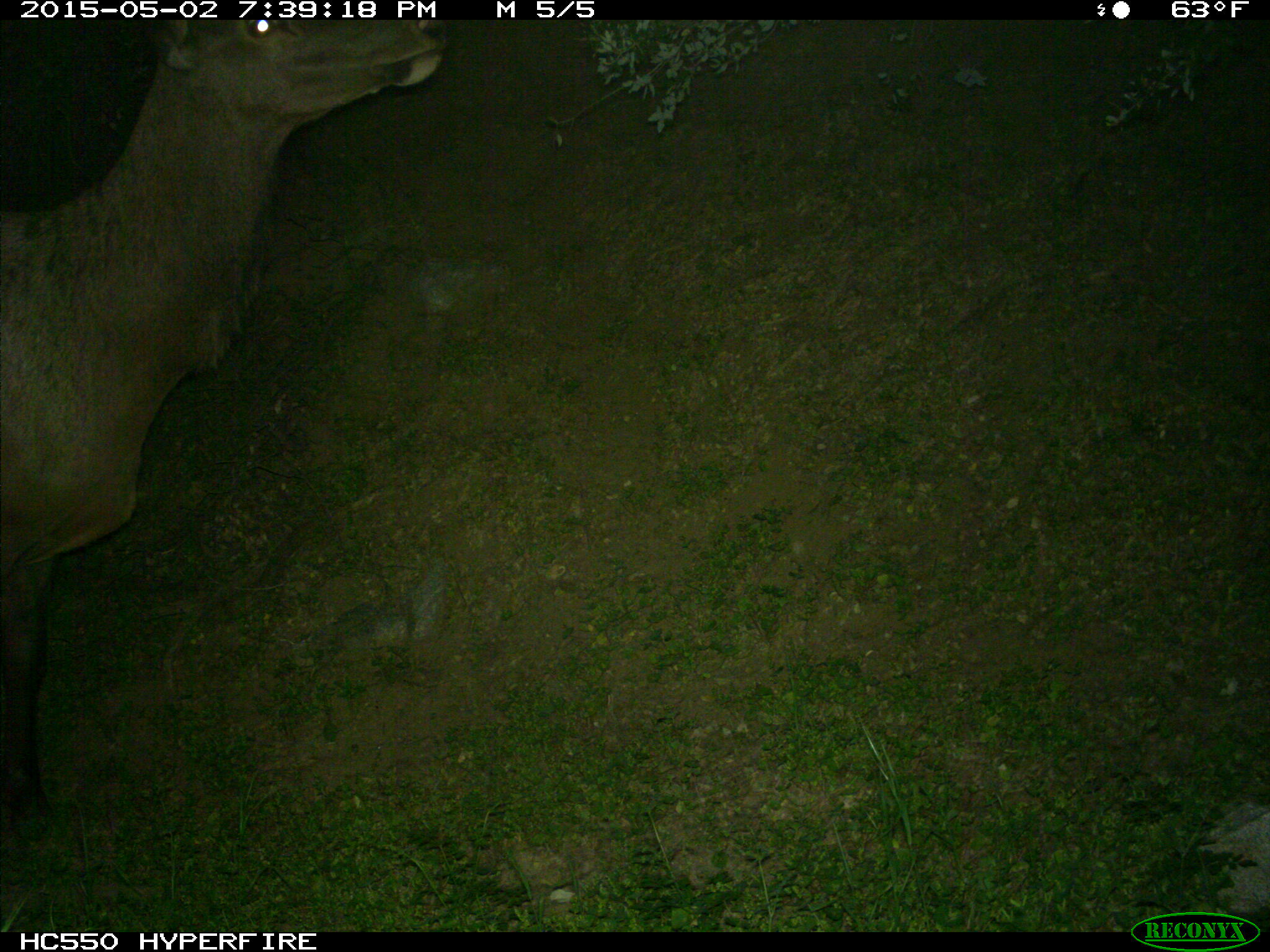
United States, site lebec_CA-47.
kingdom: Animalia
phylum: Chordata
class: Mammalia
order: Artiodactyla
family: Cervidae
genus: Cervus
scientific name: Cervus canadensis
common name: elk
Cervus canadensis (elk).